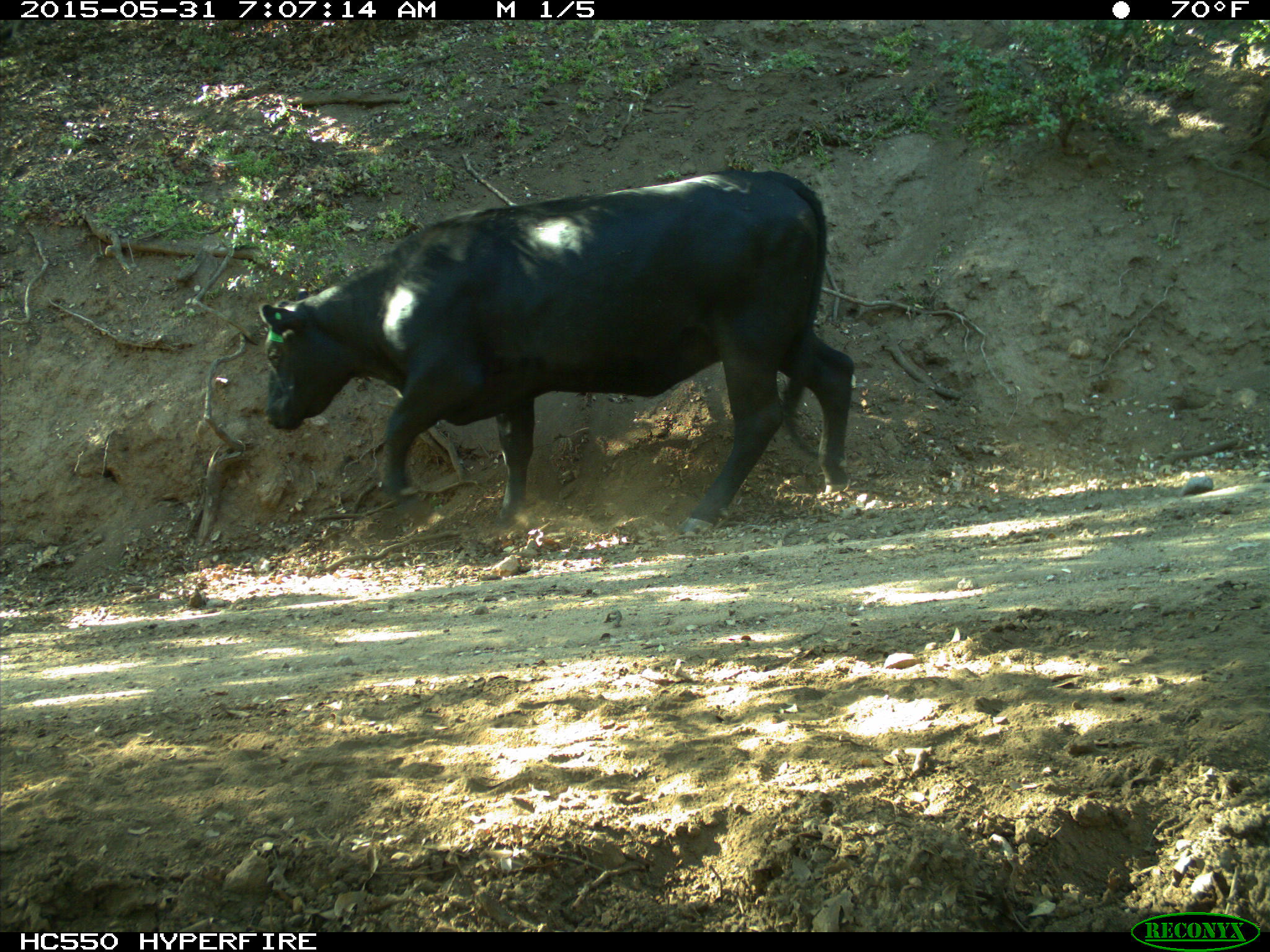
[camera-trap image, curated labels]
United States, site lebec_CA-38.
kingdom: Animalia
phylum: Chordata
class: Mammalia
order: Artiodactyla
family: Bovidae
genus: Bos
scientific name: Bos taurus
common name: domestic cow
Bos taurus (domestic cow).